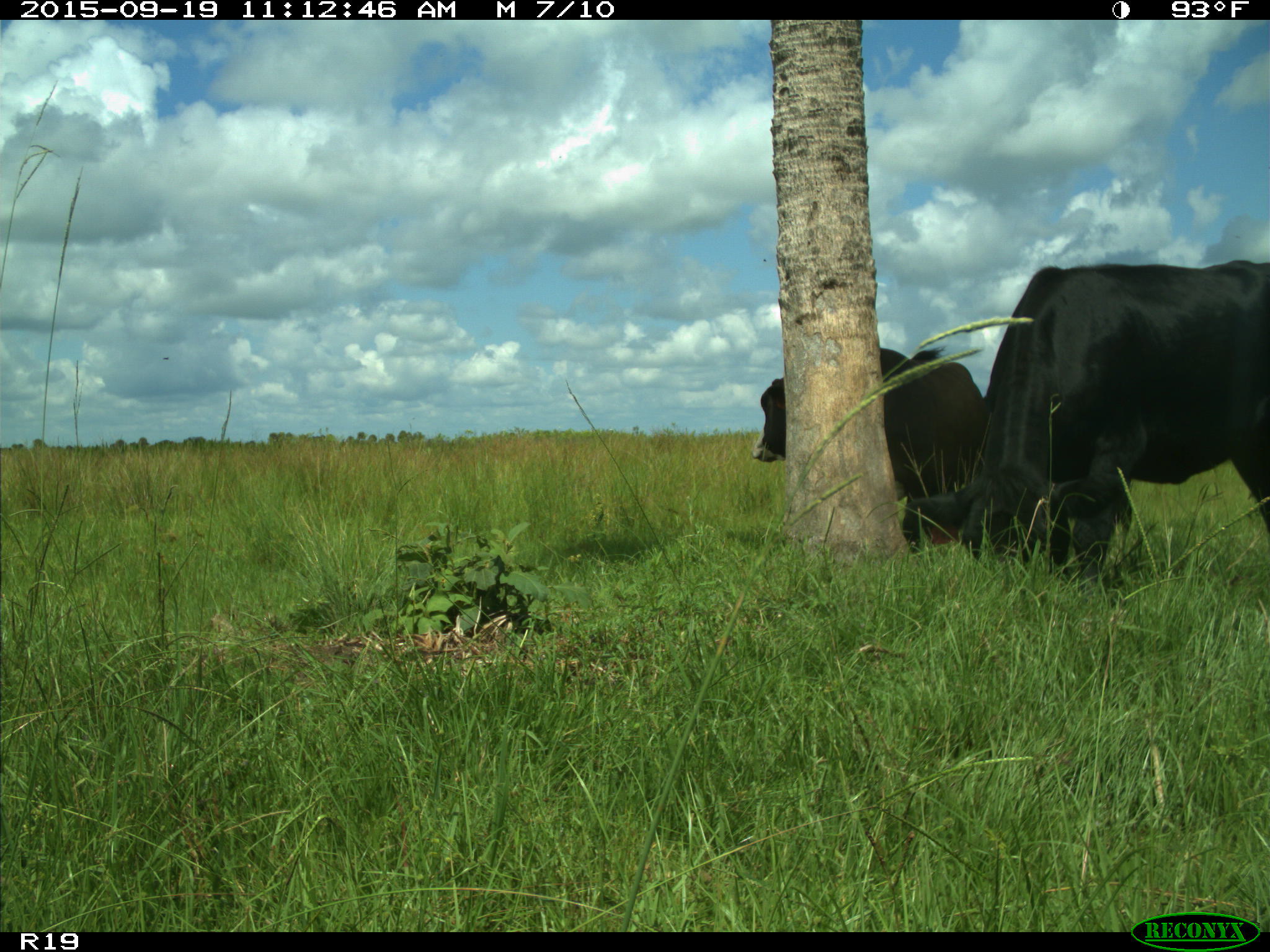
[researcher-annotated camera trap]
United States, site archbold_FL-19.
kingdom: Animalia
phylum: Chordata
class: Mammalia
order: Artiodactyla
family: Bovidae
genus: Bos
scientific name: Bos taurus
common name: domestic cow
Bos taurus (domestic cow).